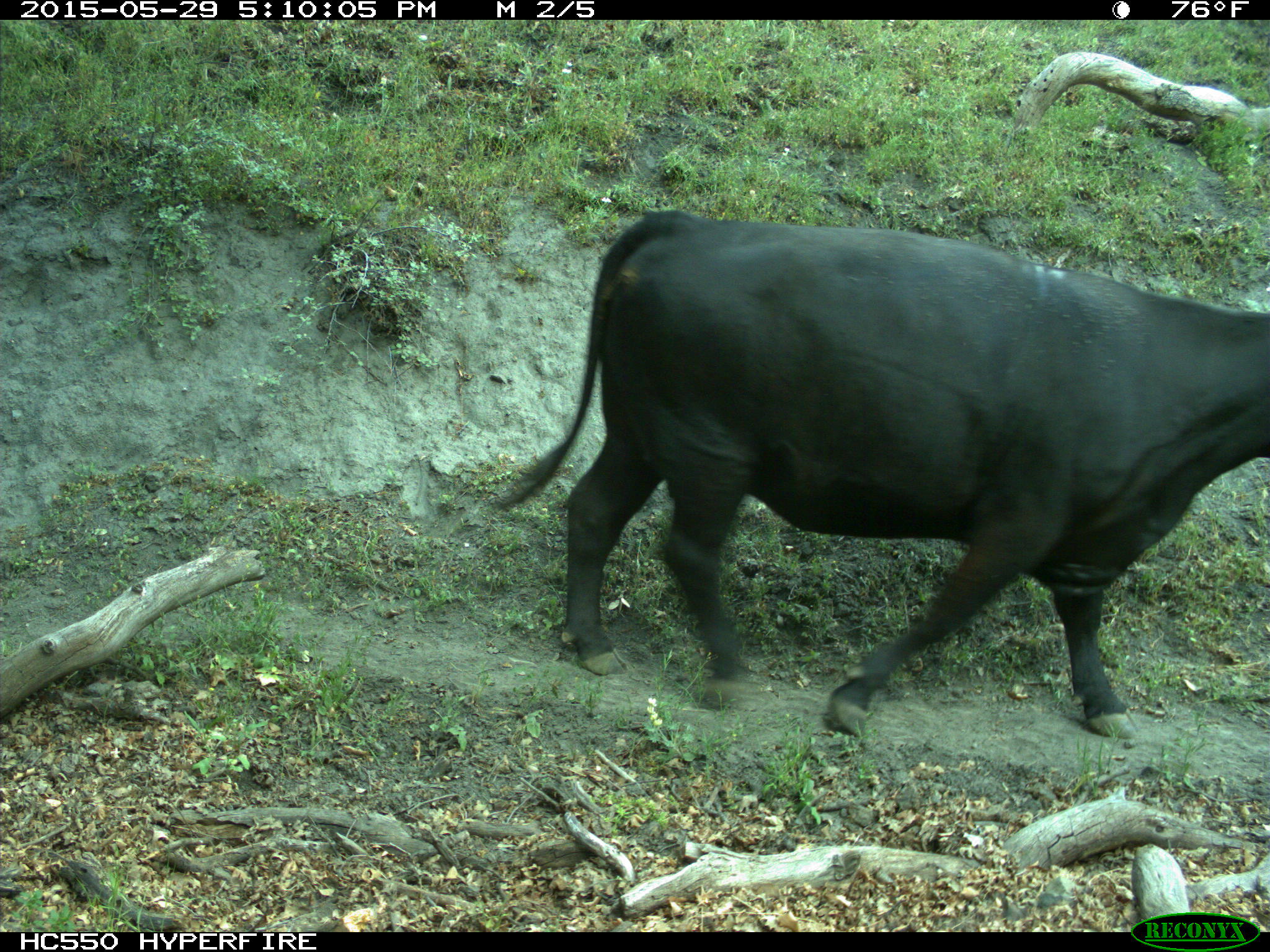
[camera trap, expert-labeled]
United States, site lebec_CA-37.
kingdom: Animalia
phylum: Chordata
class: Mammalia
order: Artiodactyla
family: Bovidae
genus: Bos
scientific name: Bos taurus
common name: domestic cow